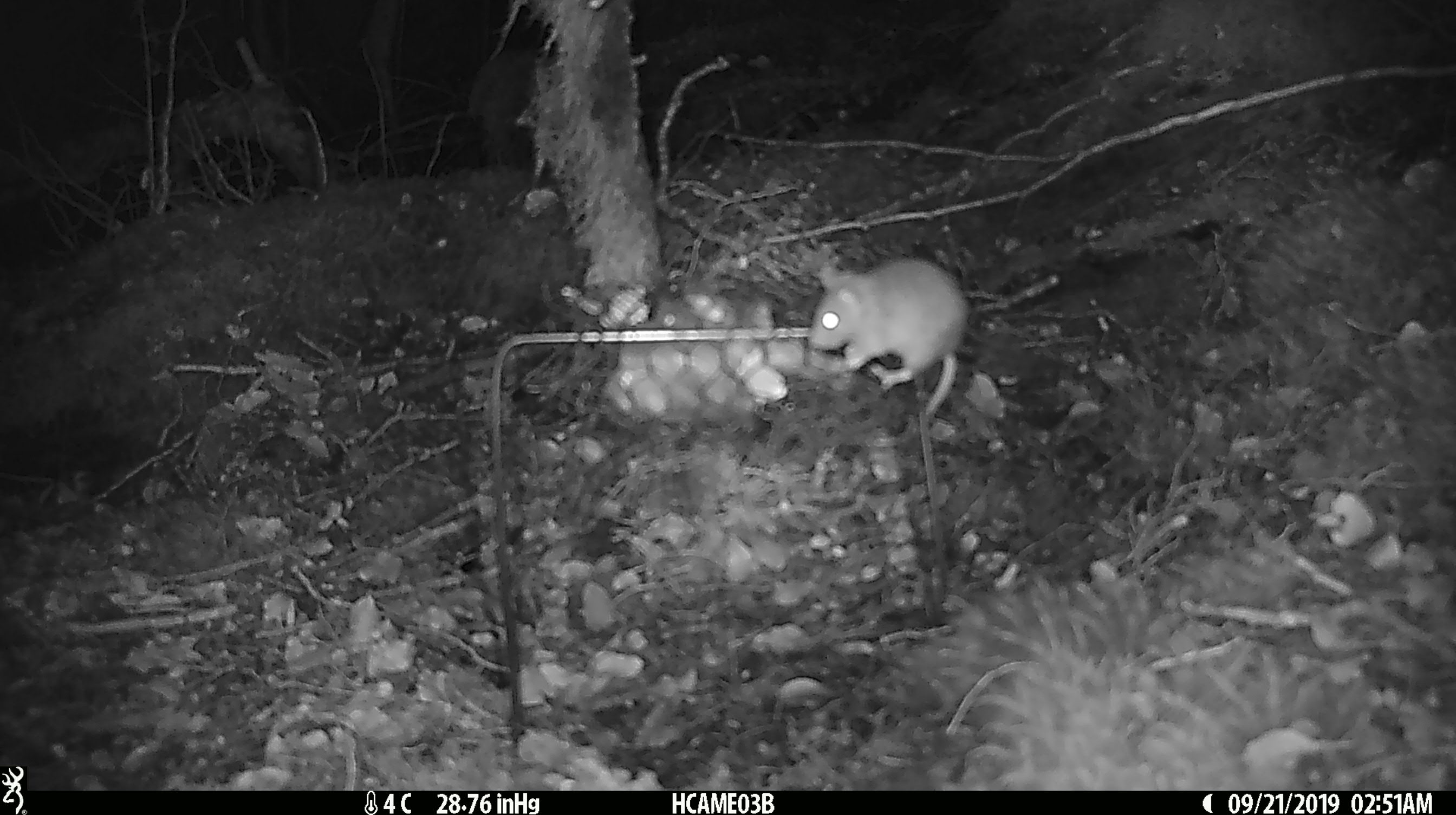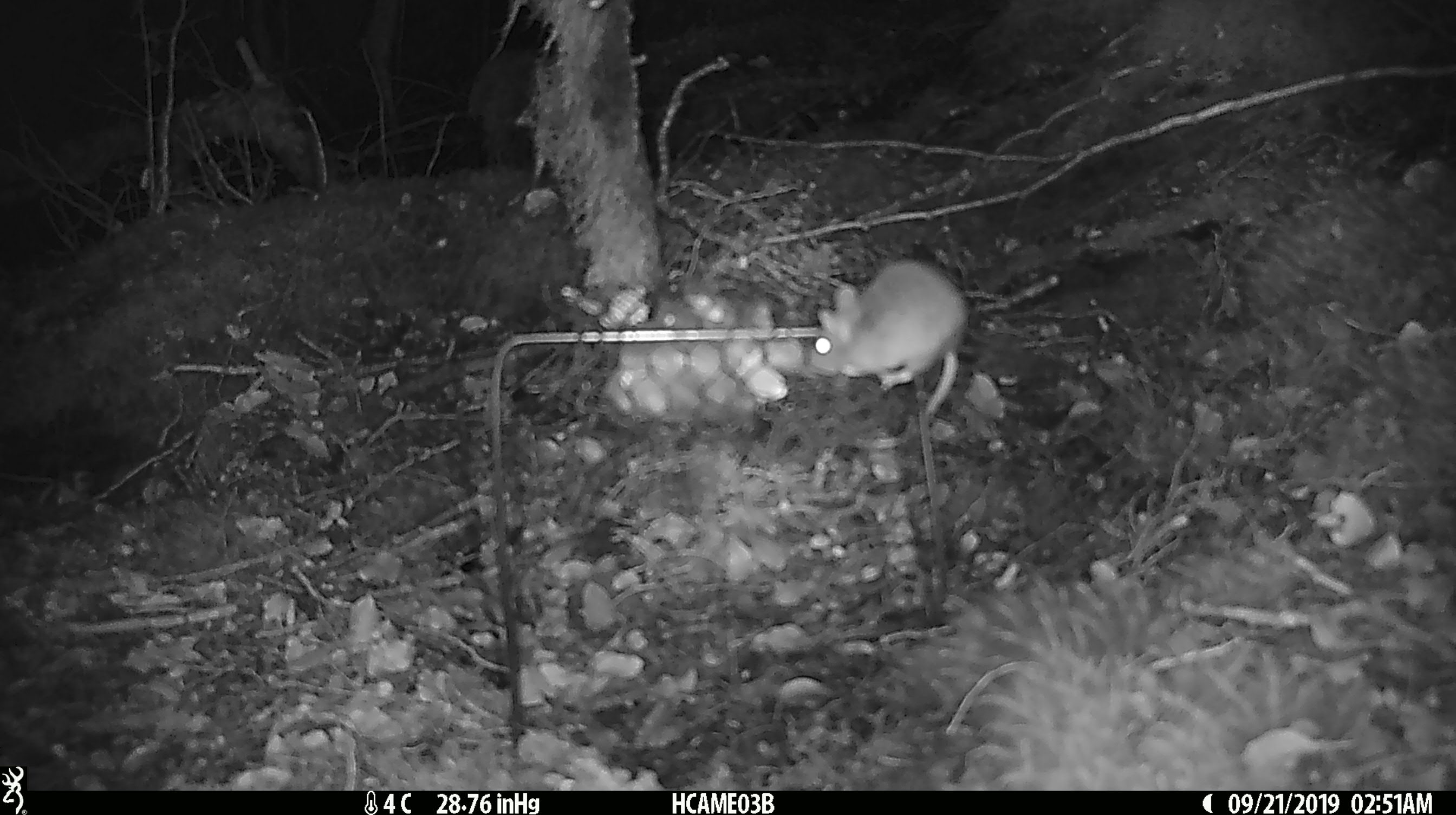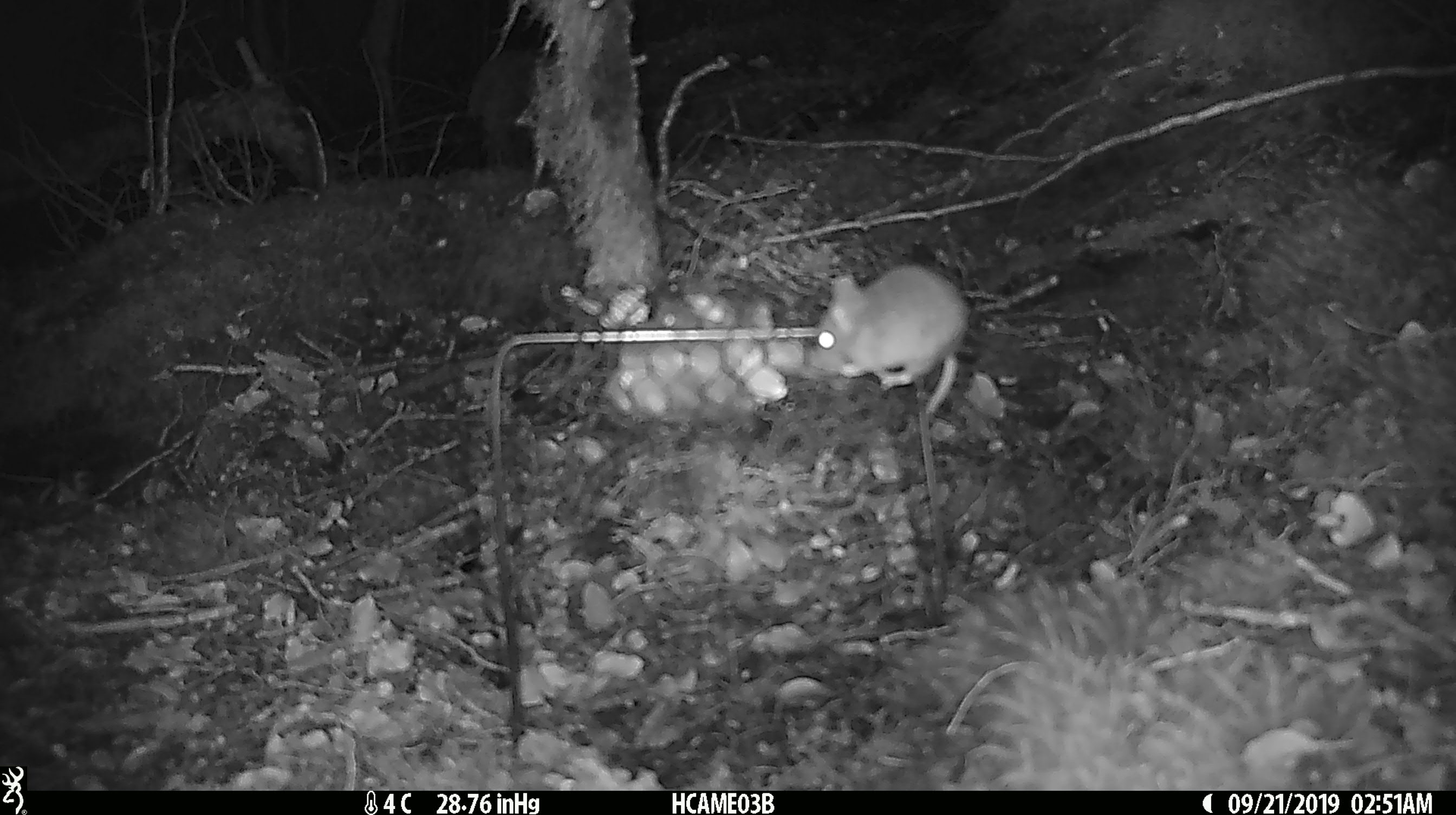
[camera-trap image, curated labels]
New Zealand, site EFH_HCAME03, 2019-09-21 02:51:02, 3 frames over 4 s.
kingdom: Animalia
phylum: Chordata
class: Mammalia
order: Rodentia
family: Muridae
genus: Mus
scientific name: Mus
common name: mouse